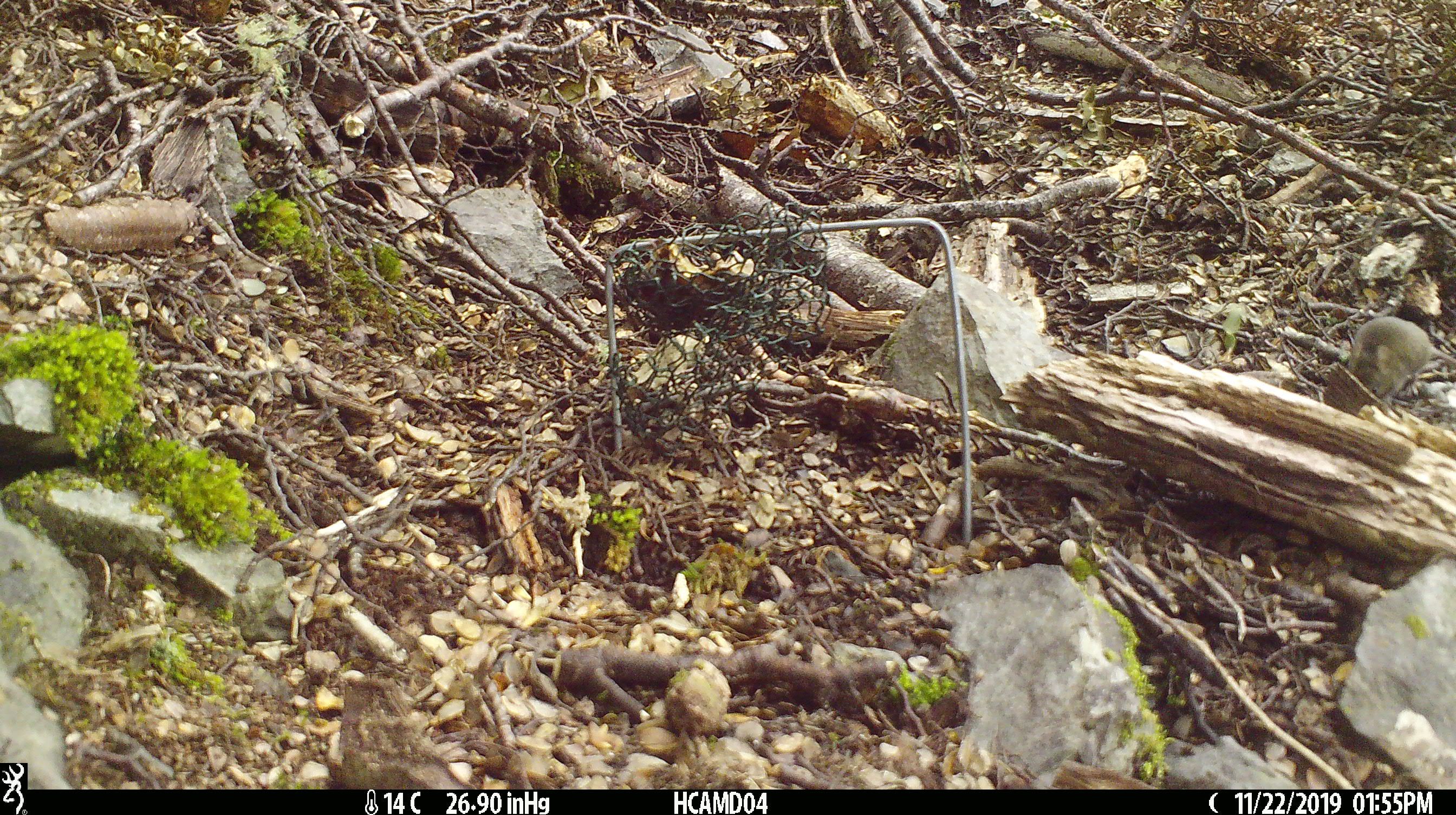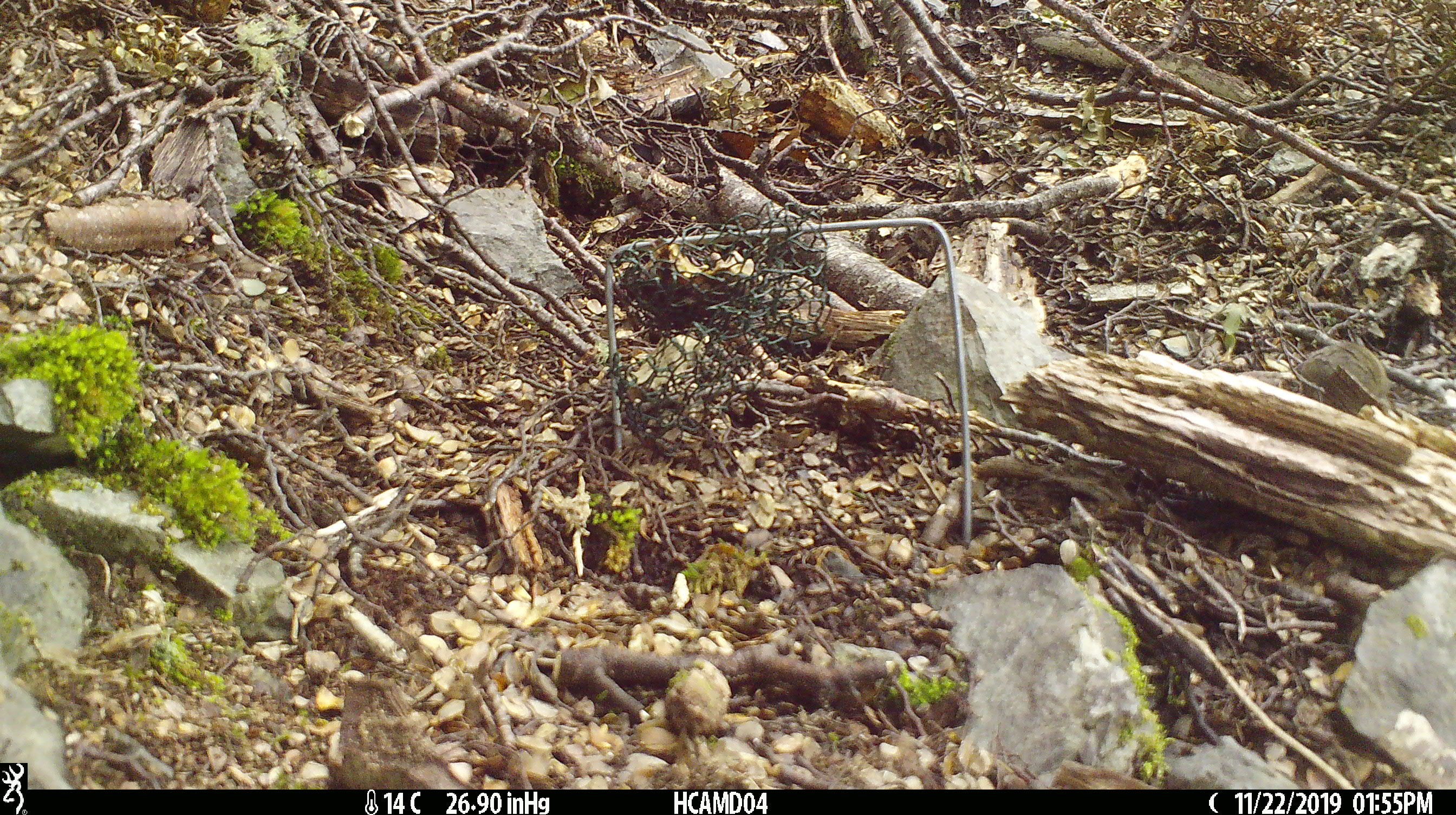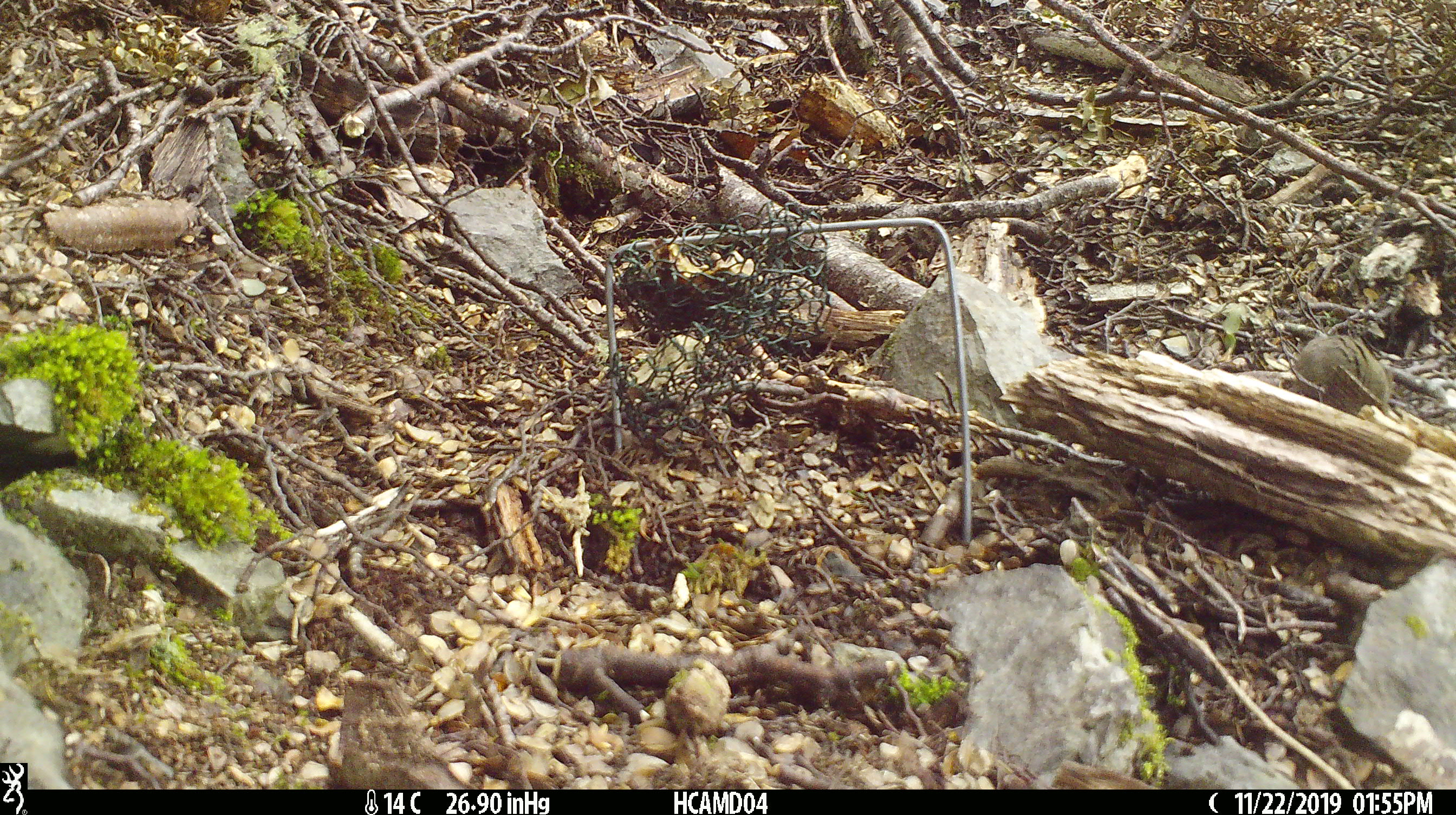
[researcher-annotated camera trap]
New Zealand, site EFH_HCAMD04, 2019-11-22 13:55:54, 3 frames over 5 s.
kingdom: Animalia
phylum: Chordata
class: Mammalia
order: Rodentia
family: Muridae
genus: Mus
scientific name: Mus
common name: mouse